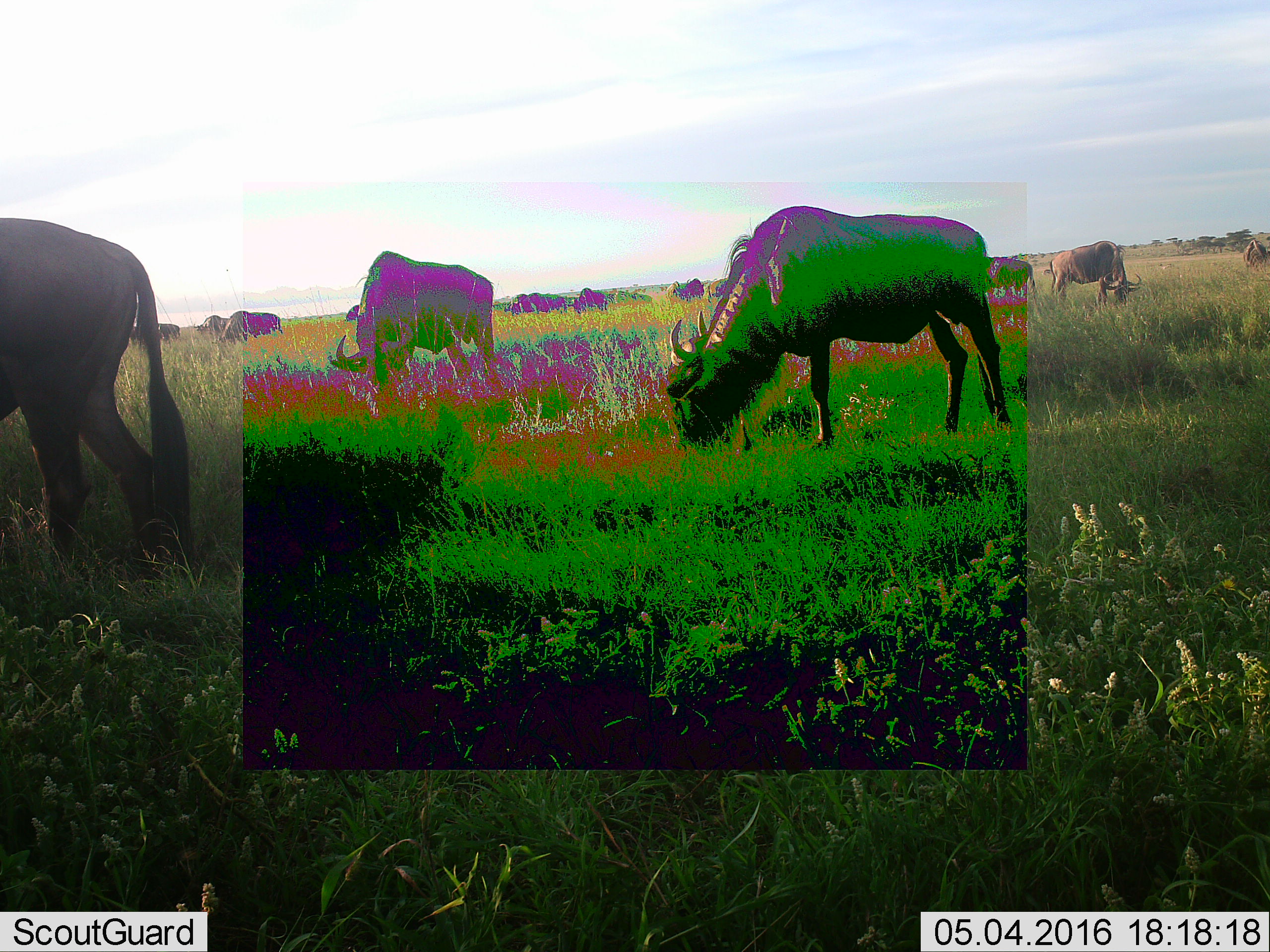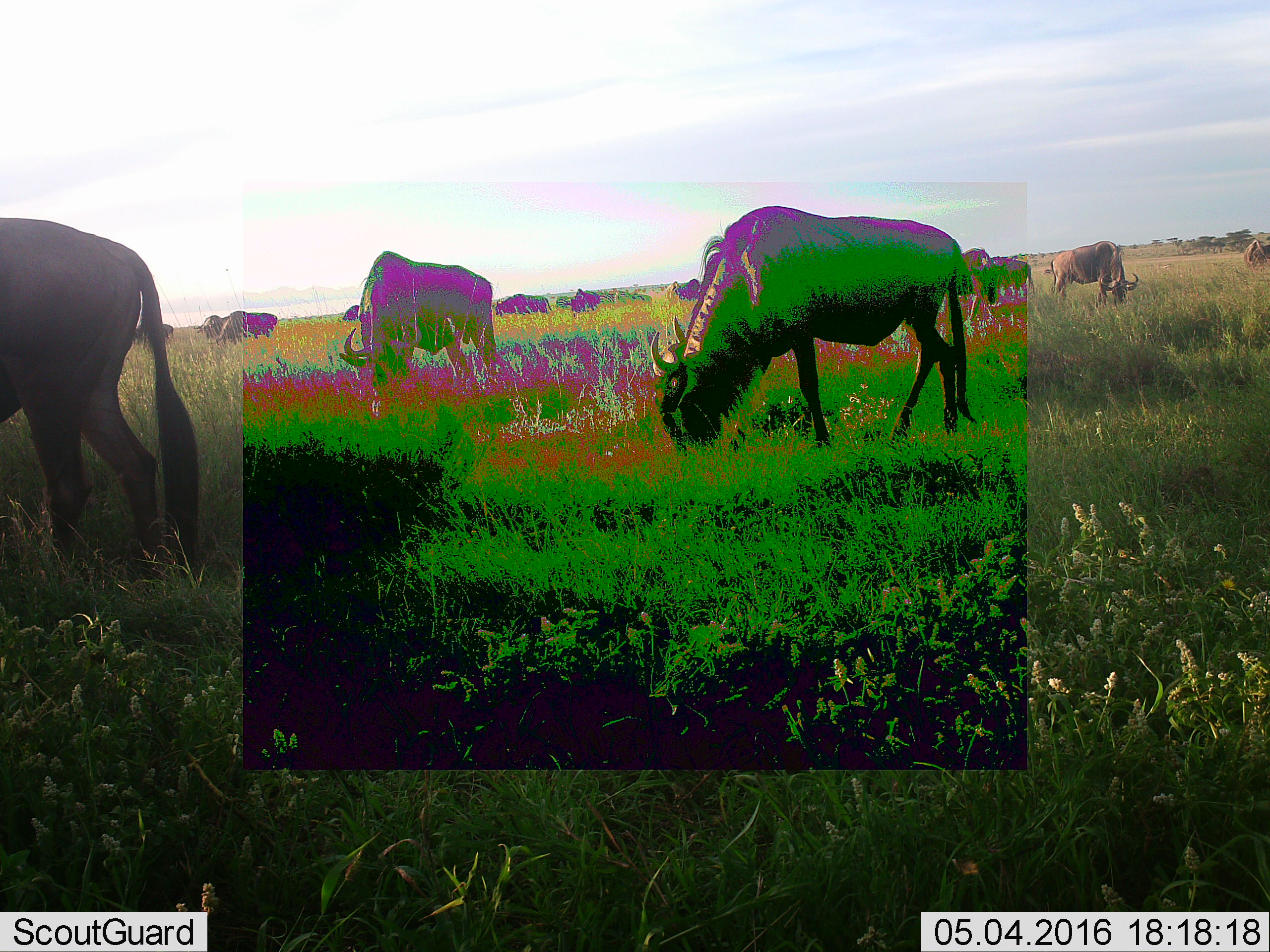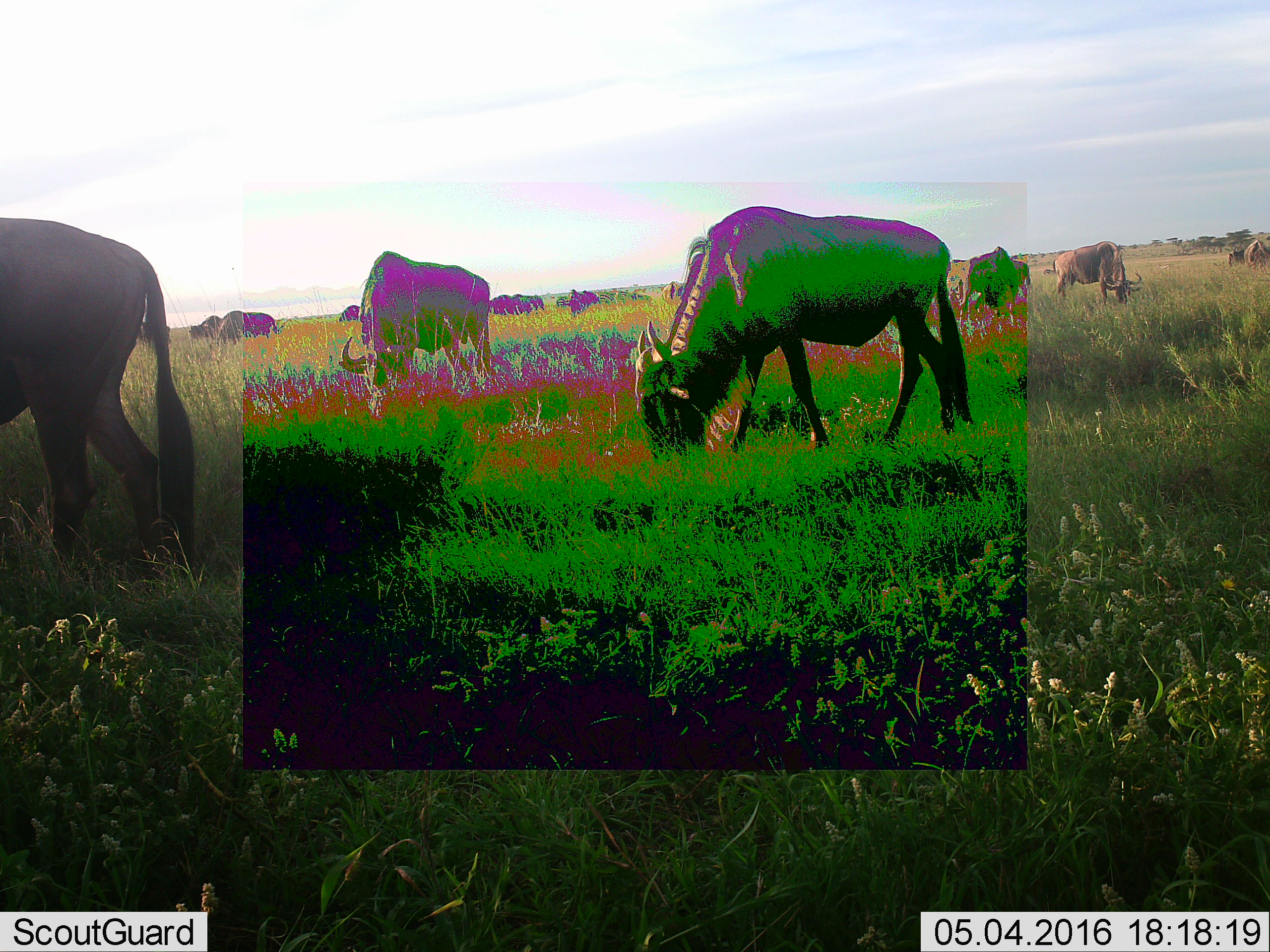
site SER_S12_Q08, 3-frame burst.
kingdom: Animalia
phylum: Chordata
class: Mammalia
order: Artiodactyla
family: Bovidae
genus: Connochaetes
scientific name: Connochaetes taurinus taurinus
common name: blue wildebeest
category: wildebeestblue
Wildebeestblue (blue wildebeest) (Connochaetes taurinus taurinus), count 11-50. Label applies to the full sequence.